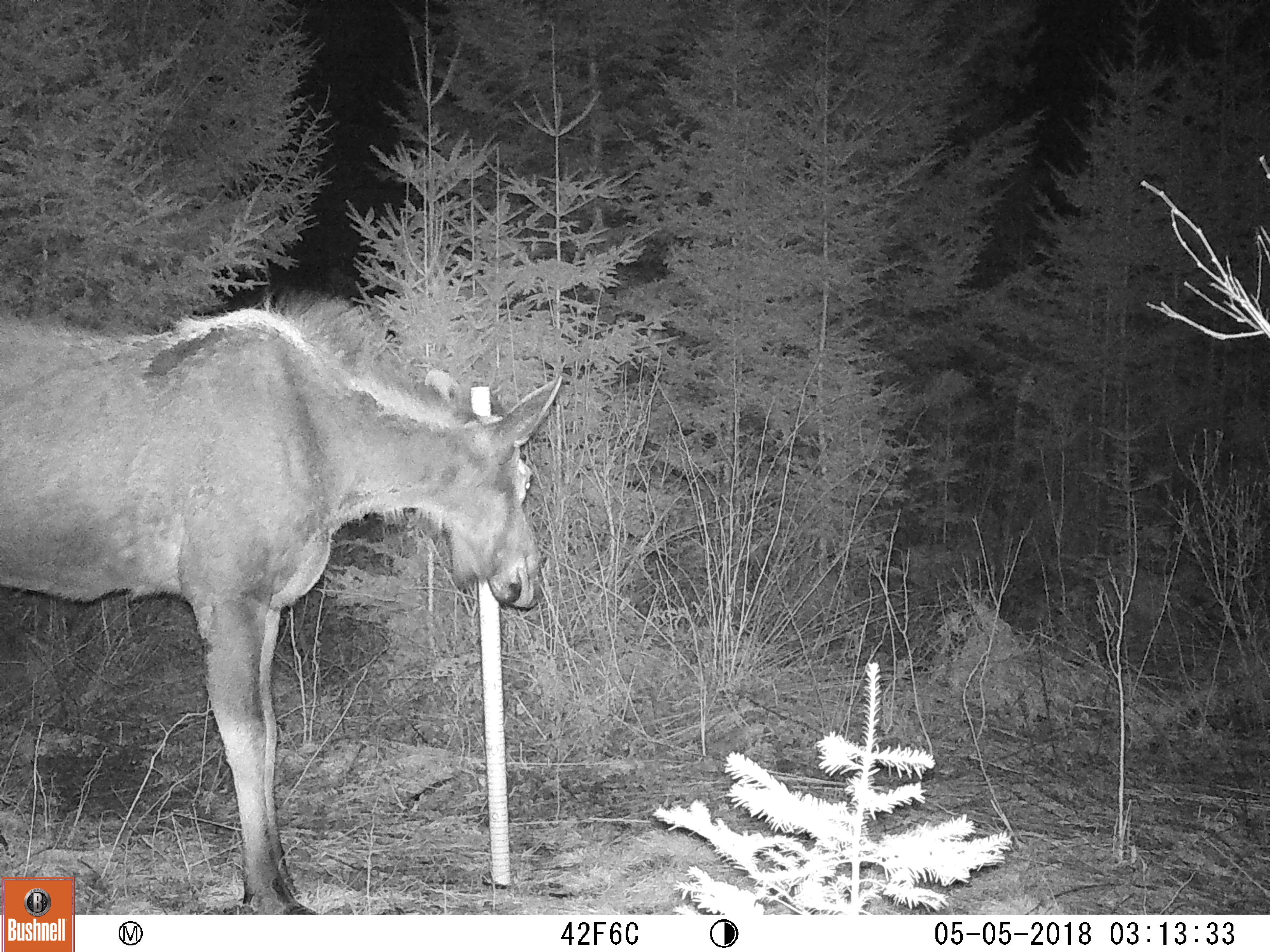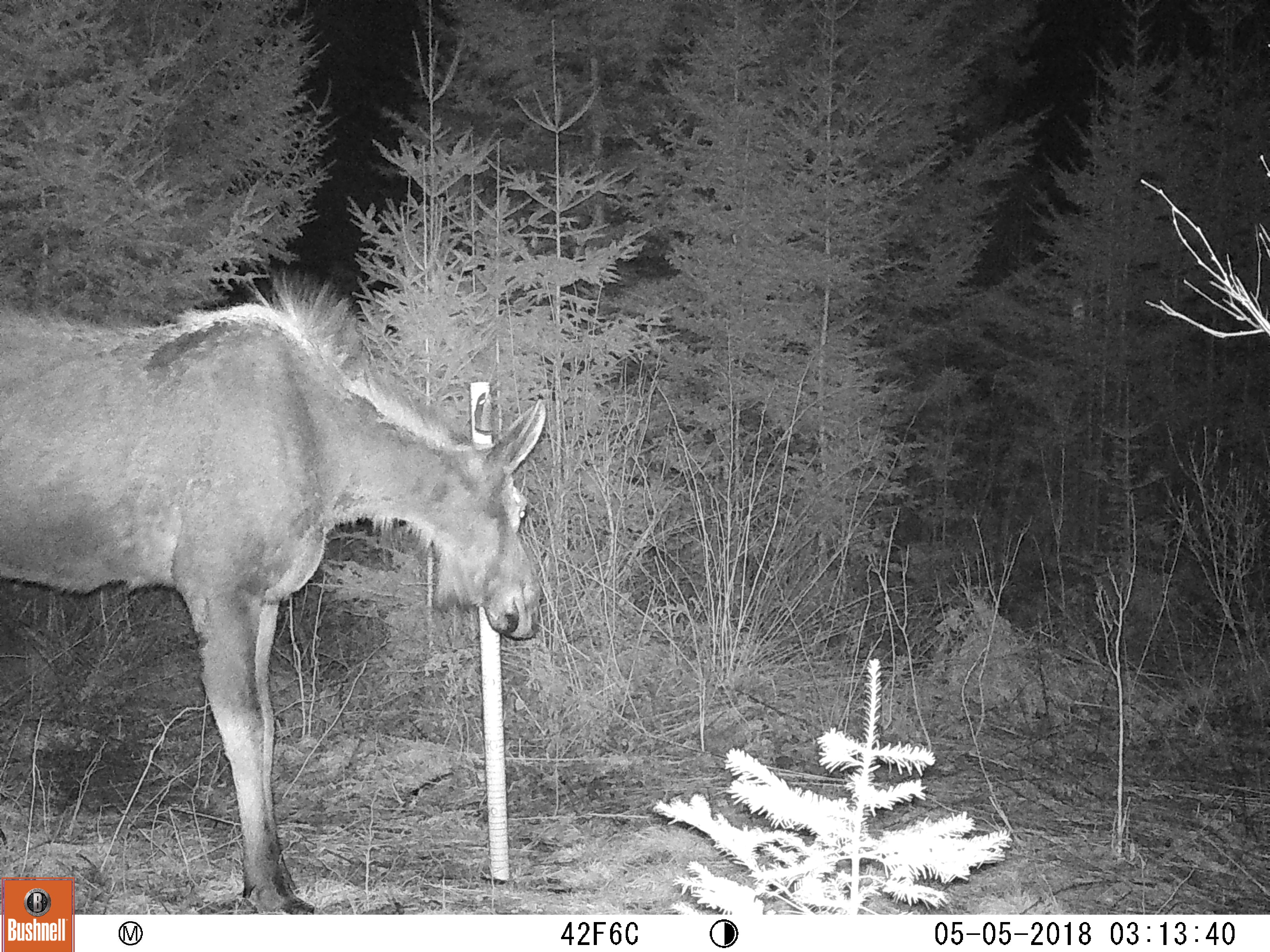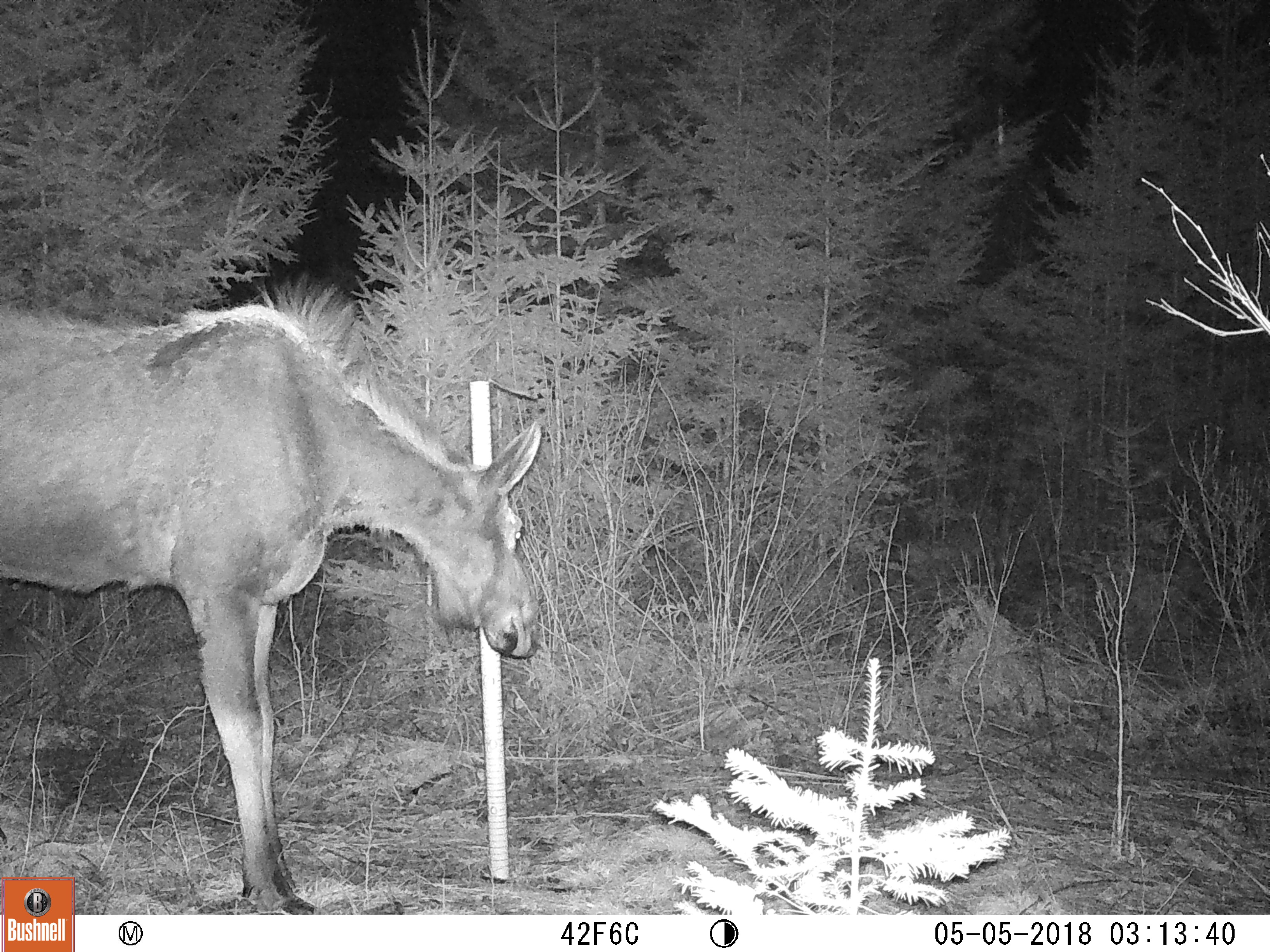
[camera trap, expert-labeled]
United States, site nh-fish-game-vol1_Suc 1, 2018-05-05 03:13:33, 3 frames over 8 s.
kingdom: Animalia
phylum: Chordata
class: Mammalia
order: Artiodactyla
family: Cervidae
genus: Alces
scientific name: Alces alces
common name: moose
Moose (Alces alces).